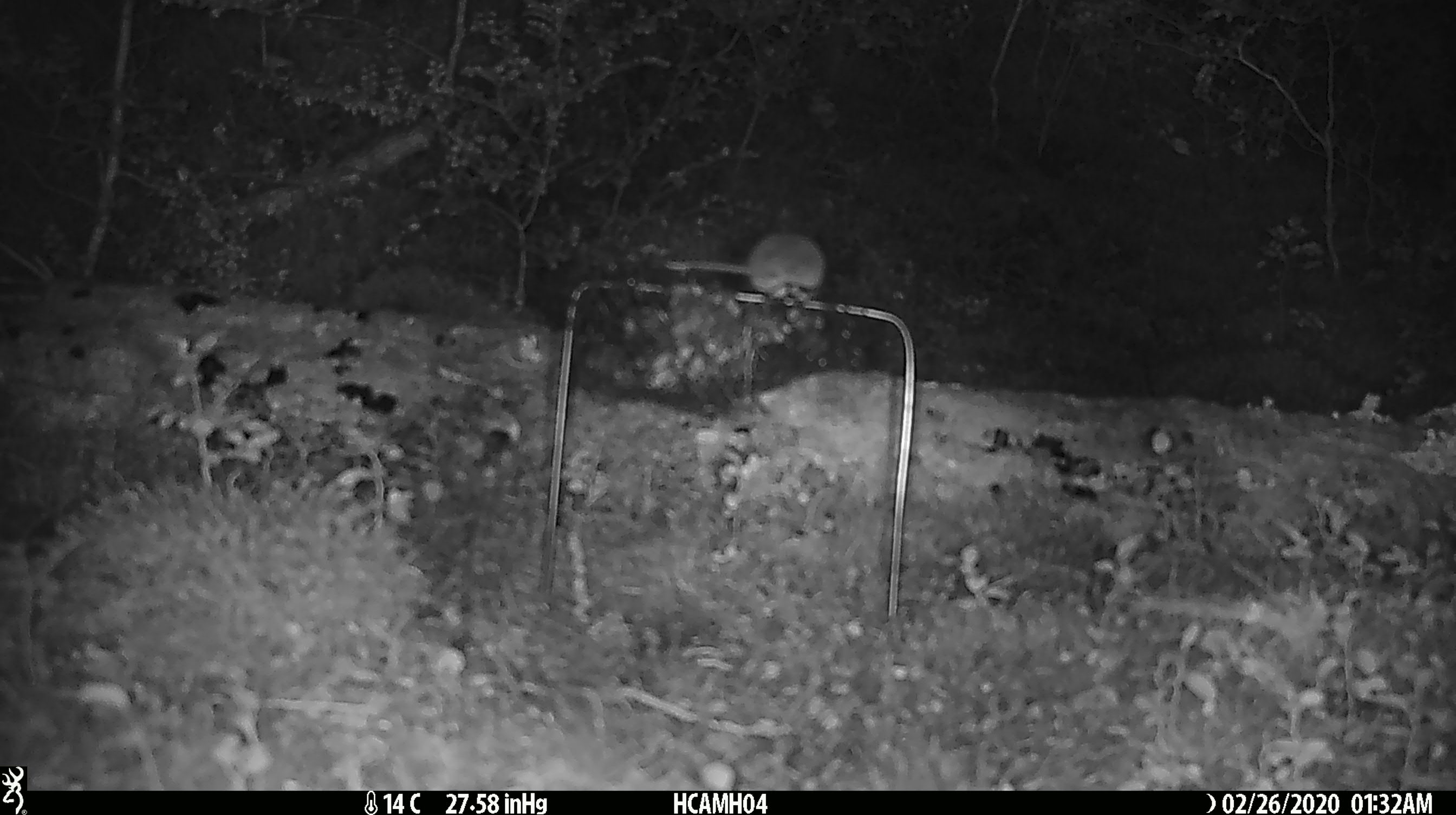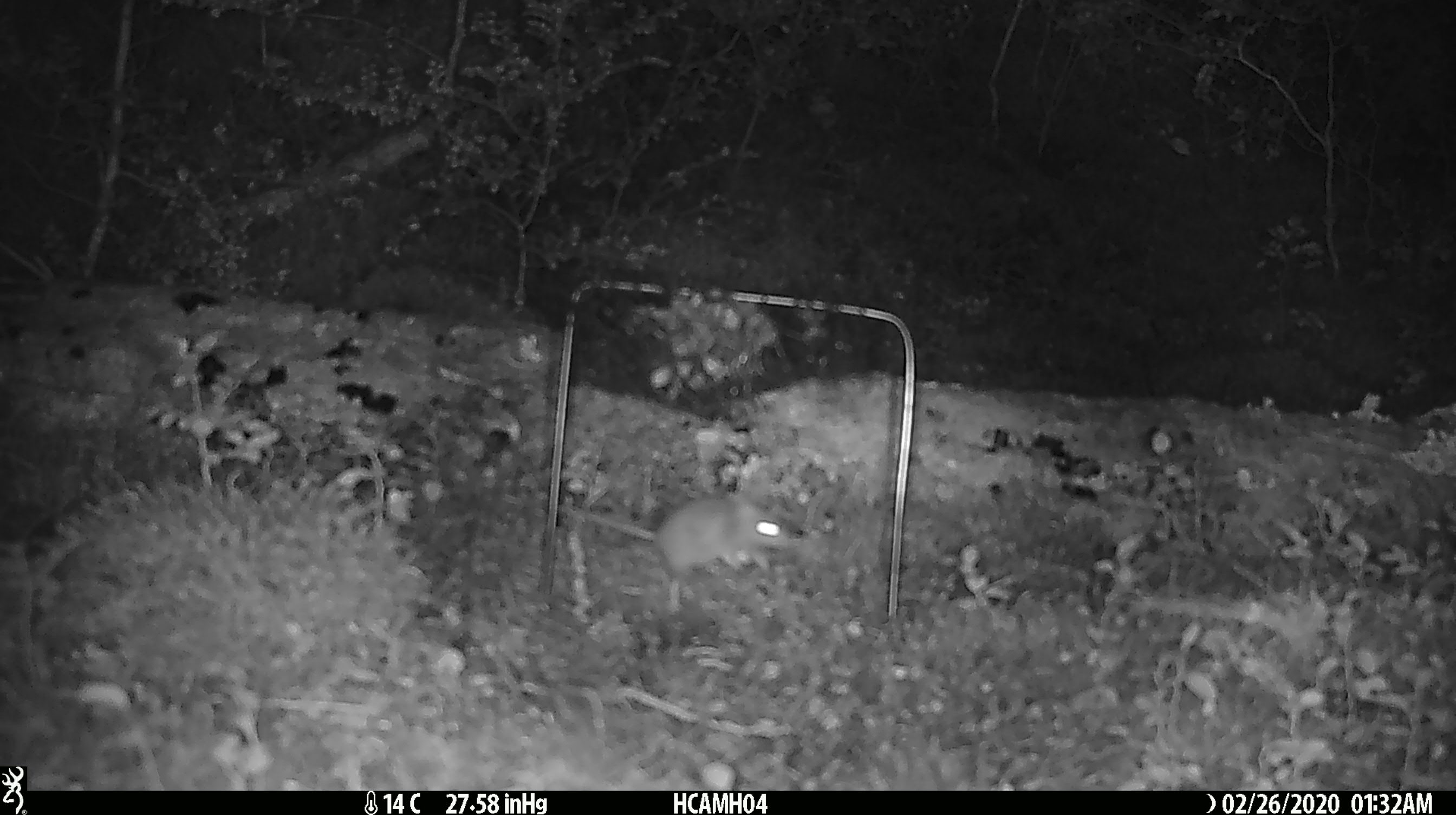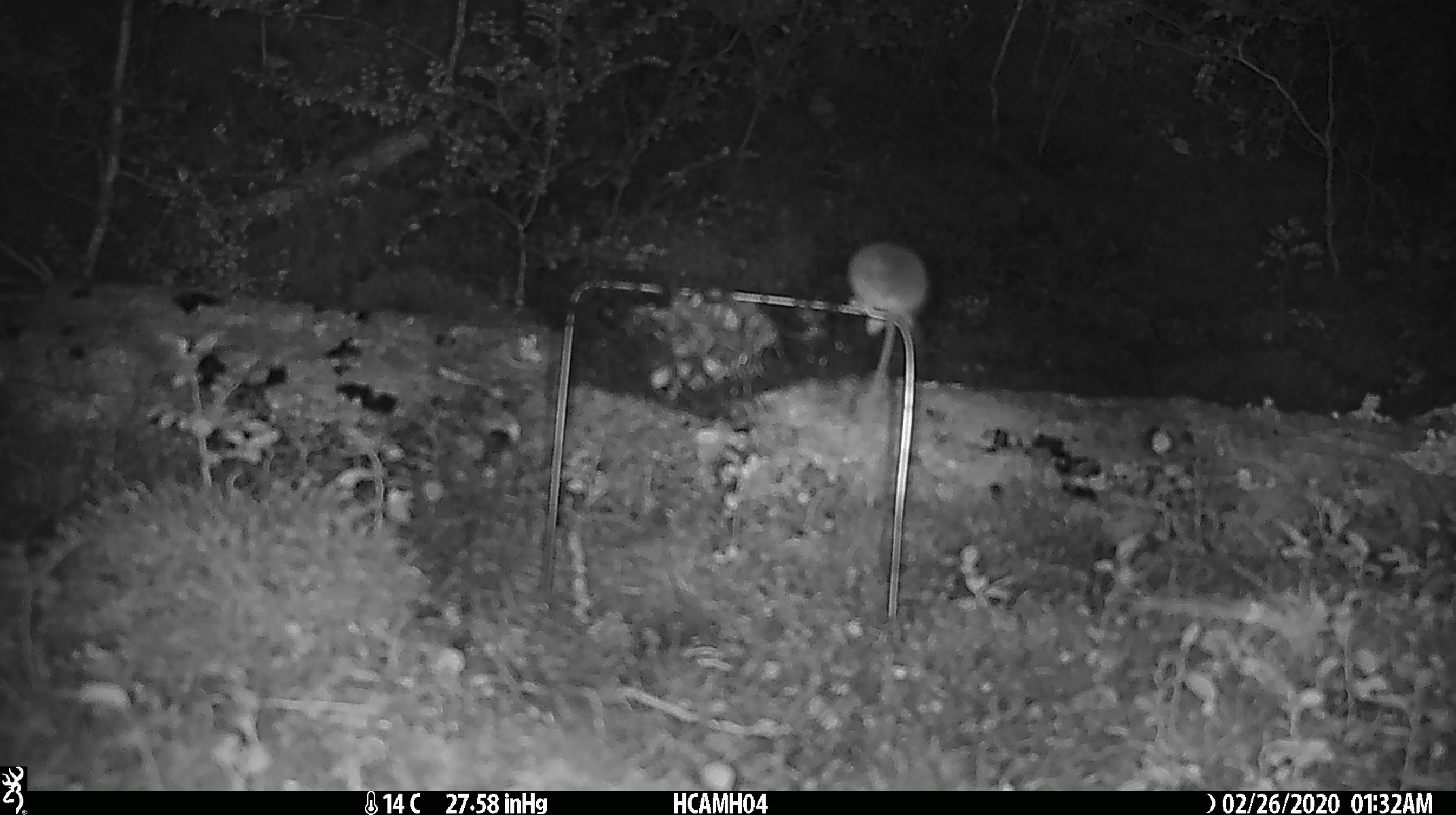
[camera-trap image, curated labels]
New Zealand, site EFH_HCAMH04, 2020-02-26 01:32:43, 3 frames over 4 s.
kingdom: Animalia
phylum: Chordata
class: Mammalia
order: Rodentia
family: Muridae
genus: Mus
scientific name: Mus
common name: mouse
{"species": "mouse (Mus)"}